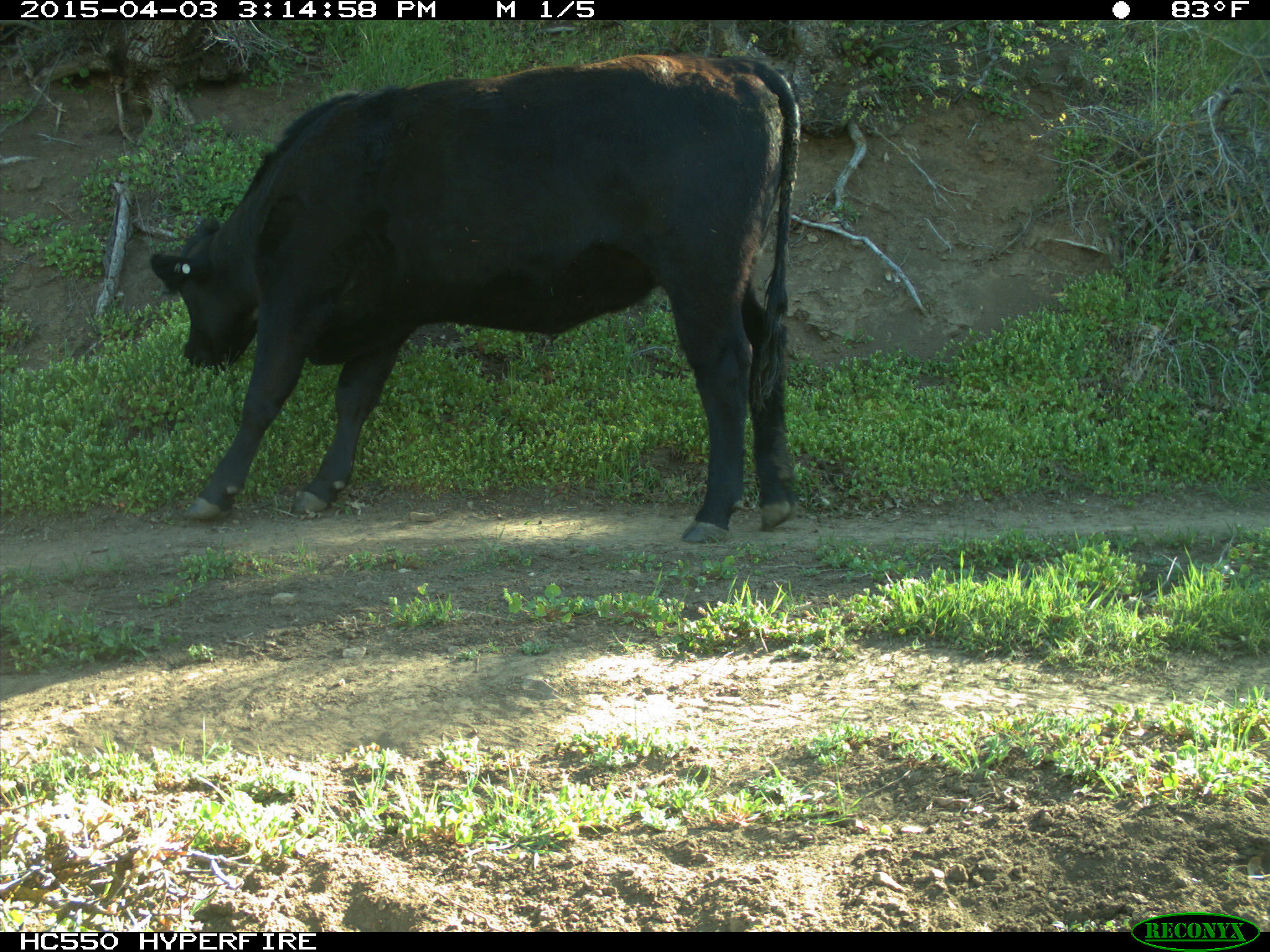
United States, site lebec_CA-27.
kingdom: Animalia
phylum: Chordata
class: Mammalia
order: Artiodactyla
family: Bovidae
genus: Bos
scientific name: Bos taurus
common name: domestic cow